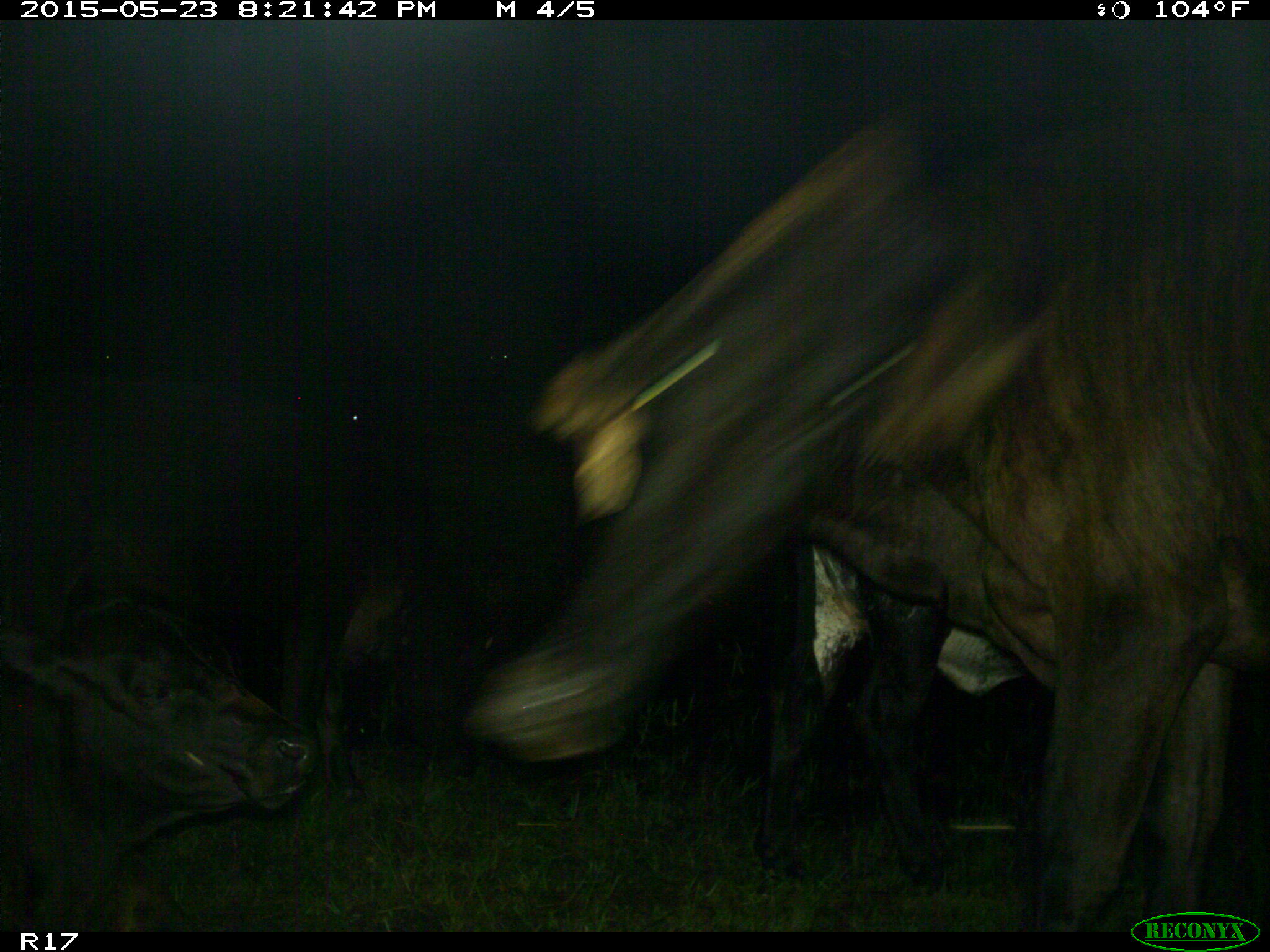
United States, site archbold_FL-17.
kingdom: Animalia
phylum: Chordata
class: Mammalia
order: Artiodactyla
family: Bovidae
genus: Bos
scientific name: Bos taurus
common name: domestic cow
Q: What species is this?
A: Bos taurus (domestic cow).